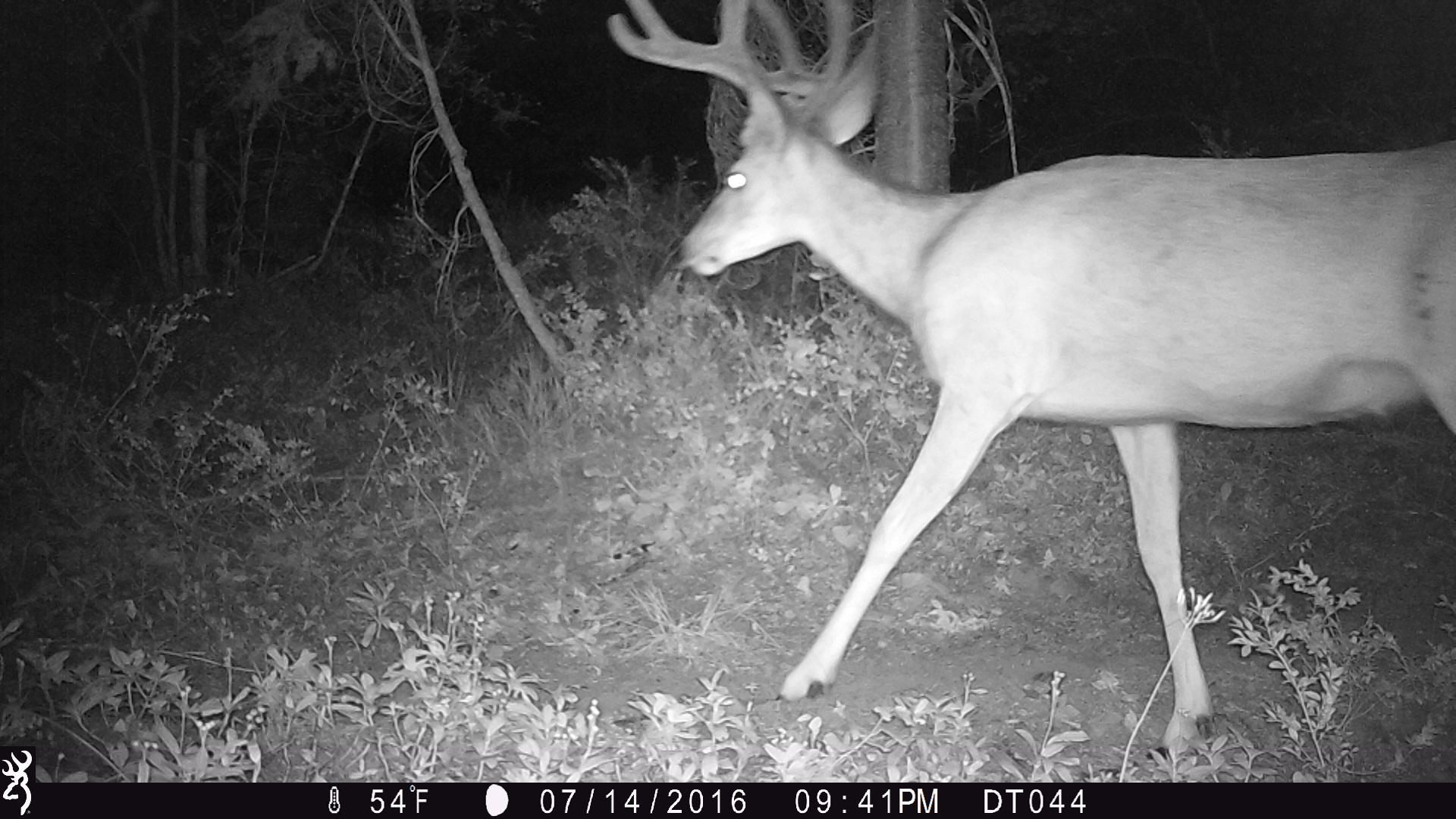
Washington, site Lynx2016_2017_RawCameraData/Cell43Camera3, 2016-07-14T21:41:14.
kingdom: Animalia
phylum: Chordata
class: Mammalia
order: Artiodactyla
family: Cervidae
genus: Odocoileus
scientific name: Odocoileus hemionus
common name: mule deer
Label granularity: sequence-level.